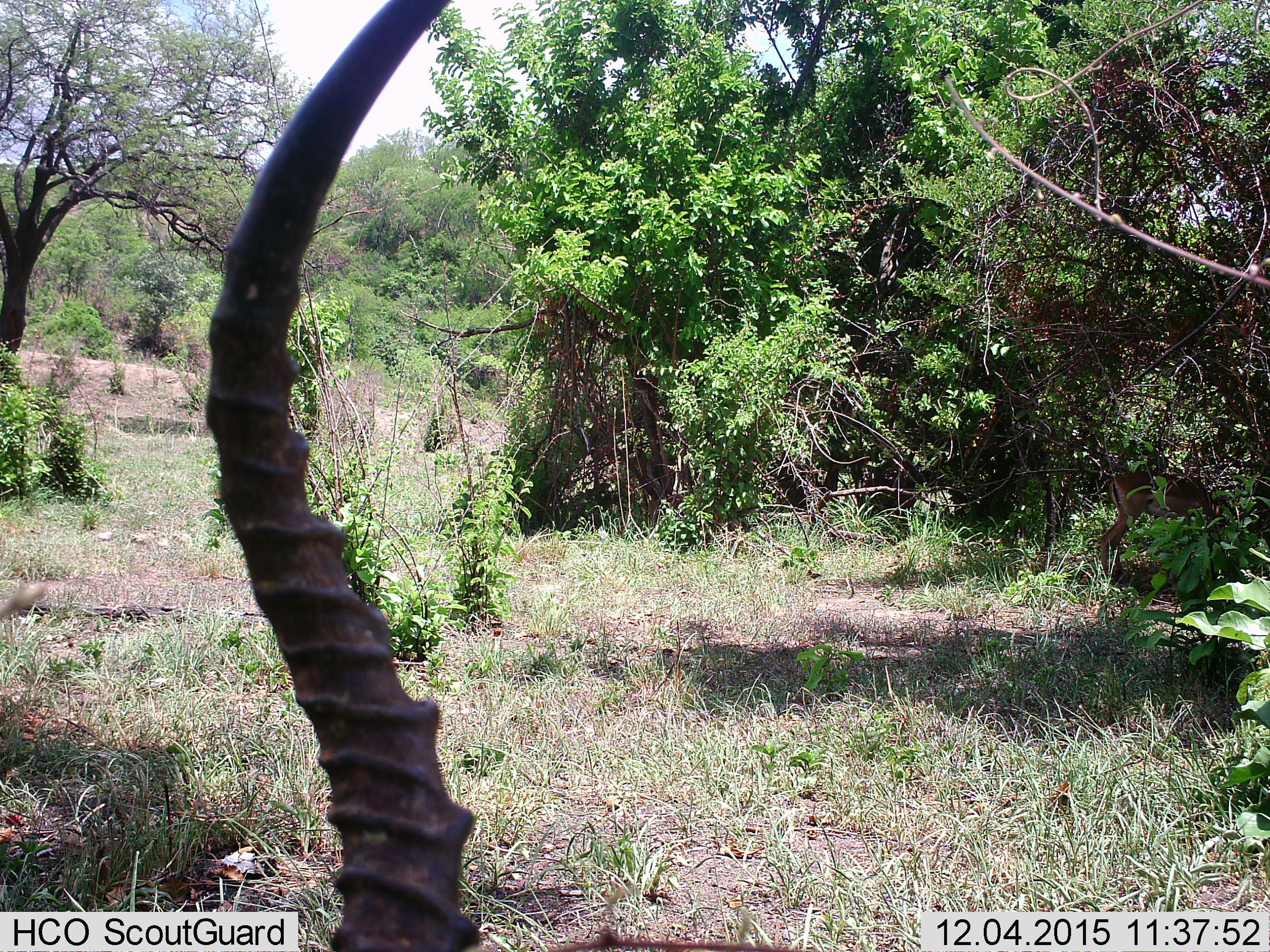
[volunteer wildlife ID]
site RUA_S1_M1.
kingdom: Animalia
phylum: Chordata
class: Mammalia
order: Artiodactyla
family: Bovidae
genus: Aepyceros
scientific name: Aepyceros melampus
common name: impala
Impala (Aepyceros melampus), count 1. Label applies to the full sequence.